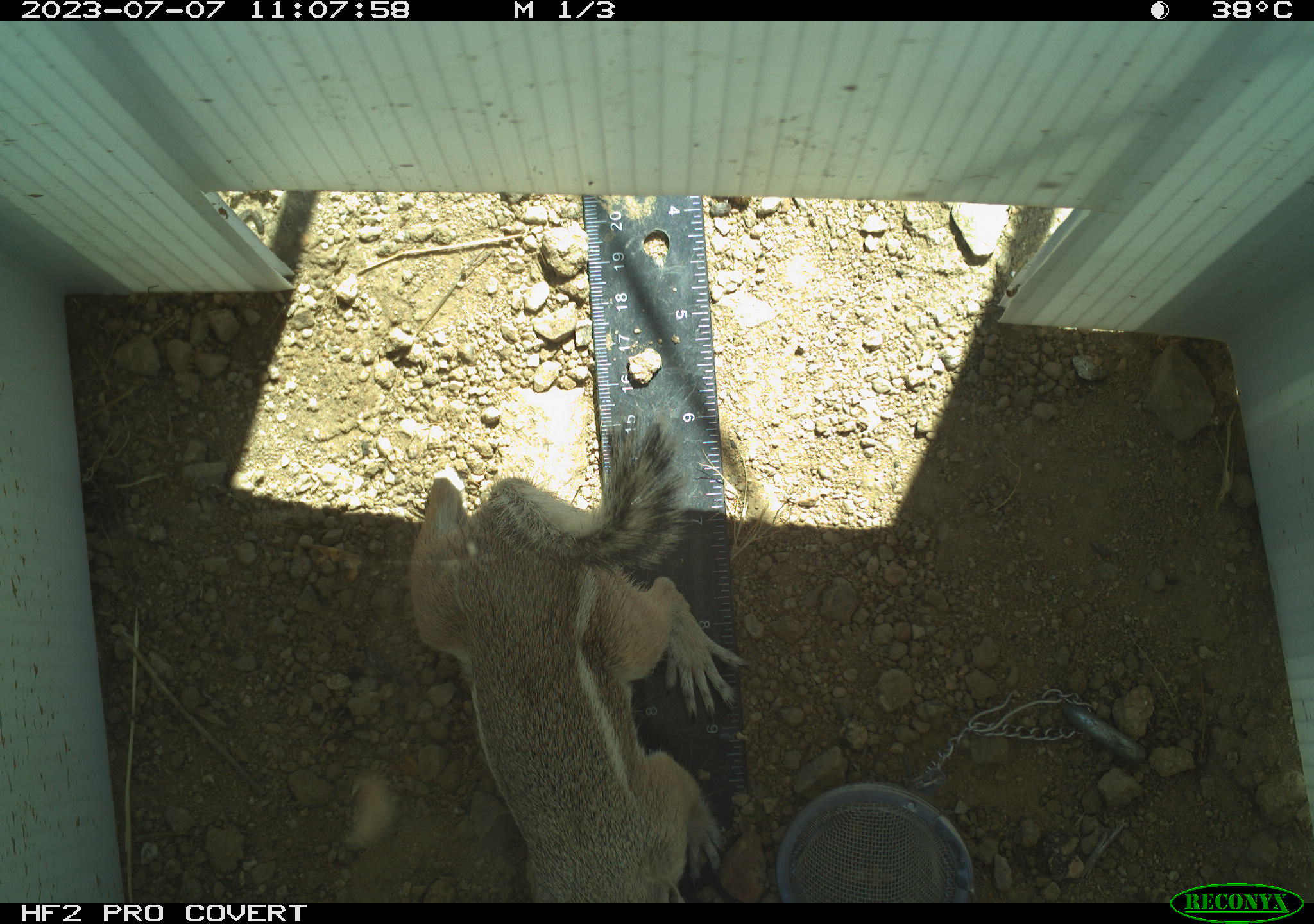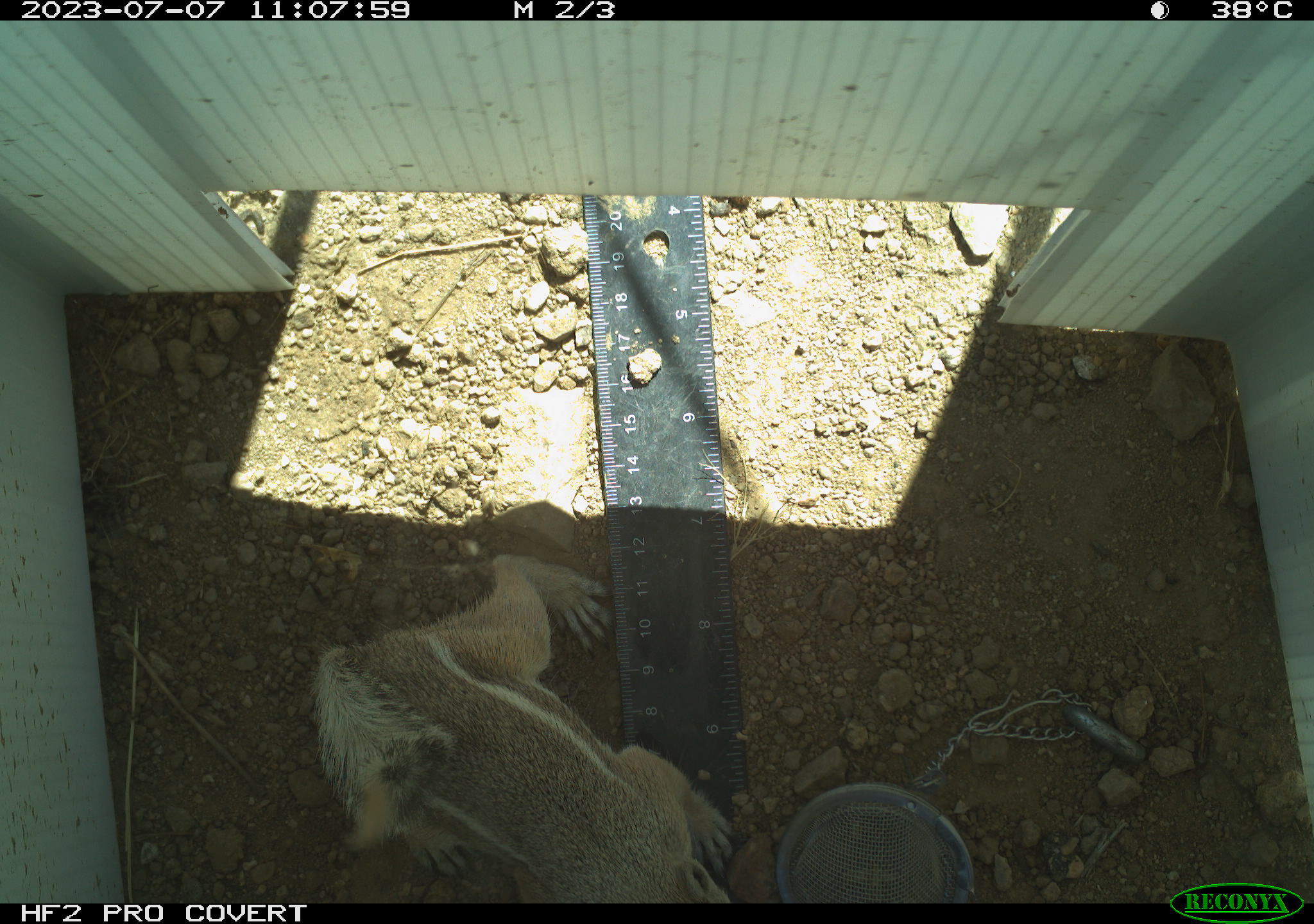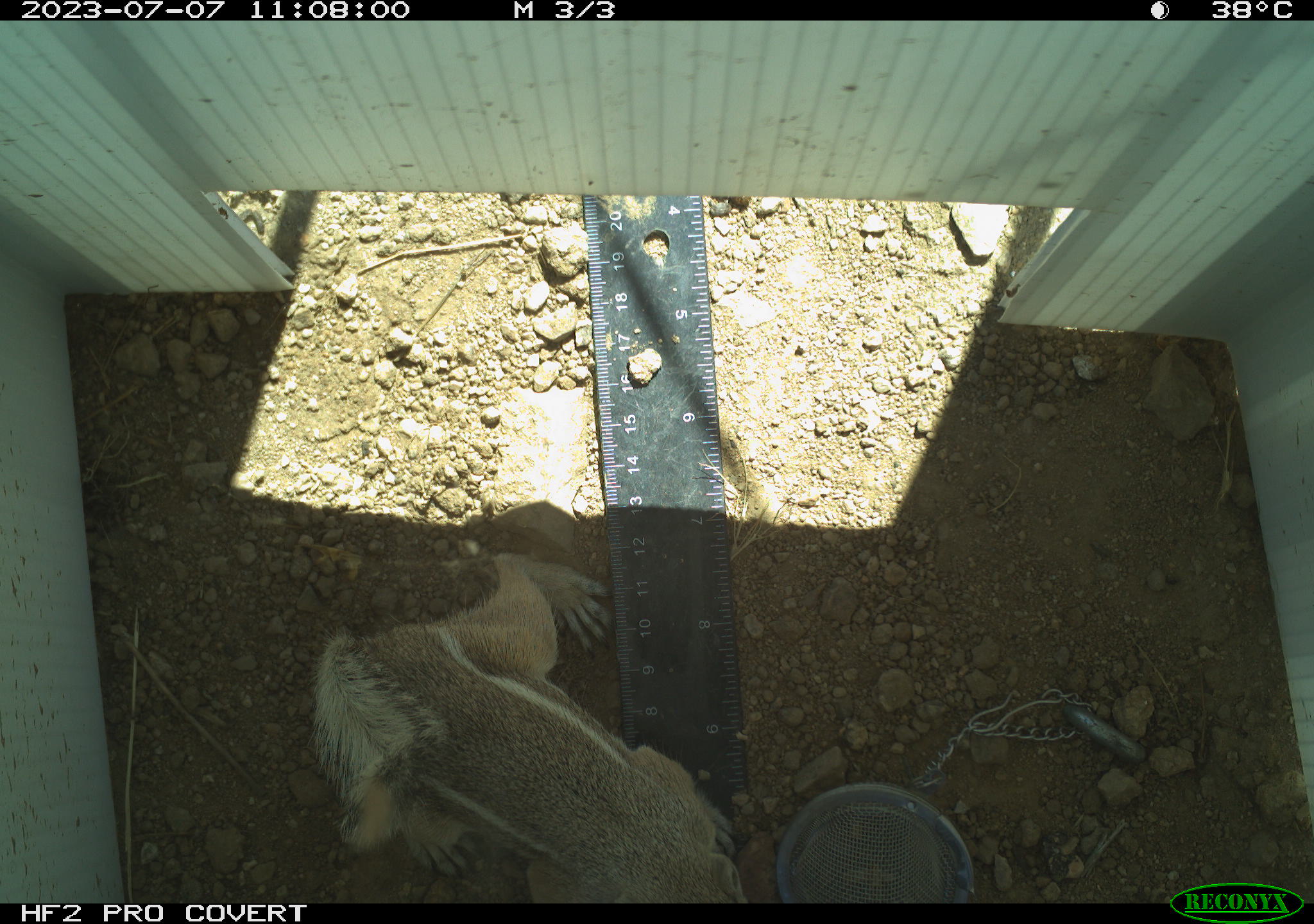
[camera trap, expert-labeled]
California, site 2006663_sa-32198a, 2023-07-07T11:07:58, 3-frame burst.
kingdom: Animalia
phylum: Chordata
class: Mammalia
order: Rodentia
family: Sciuridae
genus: Ammospermophilus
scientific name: Ammospermophilus leucurus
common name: white-tailed antelope squirrel